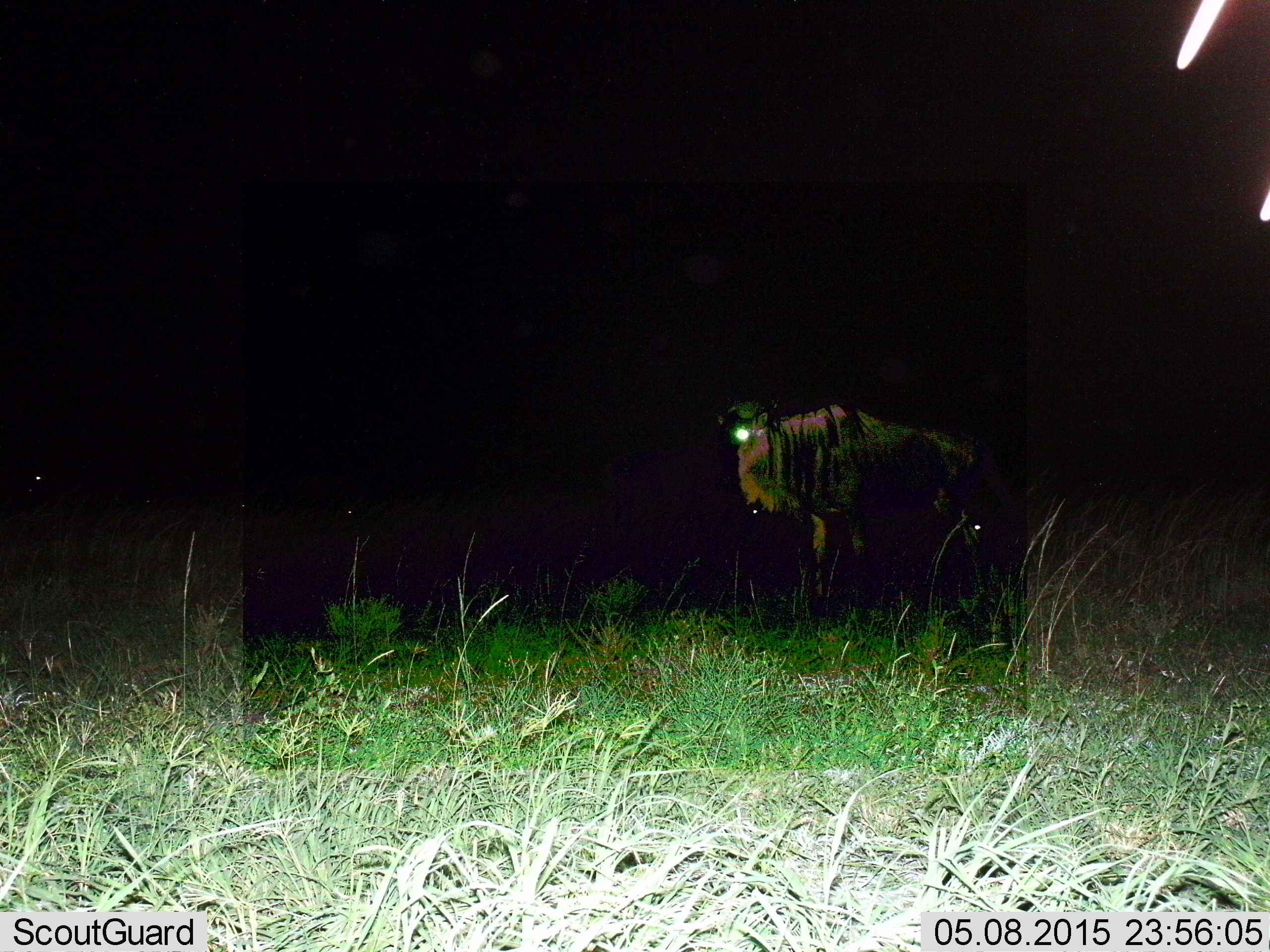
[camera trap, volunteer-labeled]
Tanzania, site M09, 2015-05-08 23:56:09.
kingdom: Animalia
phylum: Chordata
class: Mammalia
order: Artiodactyla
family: Bovidae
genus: Connochaetes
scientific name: Connochaetes taurinus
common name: blue wildebeest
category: wildebeest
Wildebeest (blue wildebeest) (Connochaetes taurinus), count 1. Behavior (volunteer vote fractions): standing 70%, resting 0%, moving 40%, interacting 0%. Young present (vote fraction): 0%. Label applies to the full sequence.